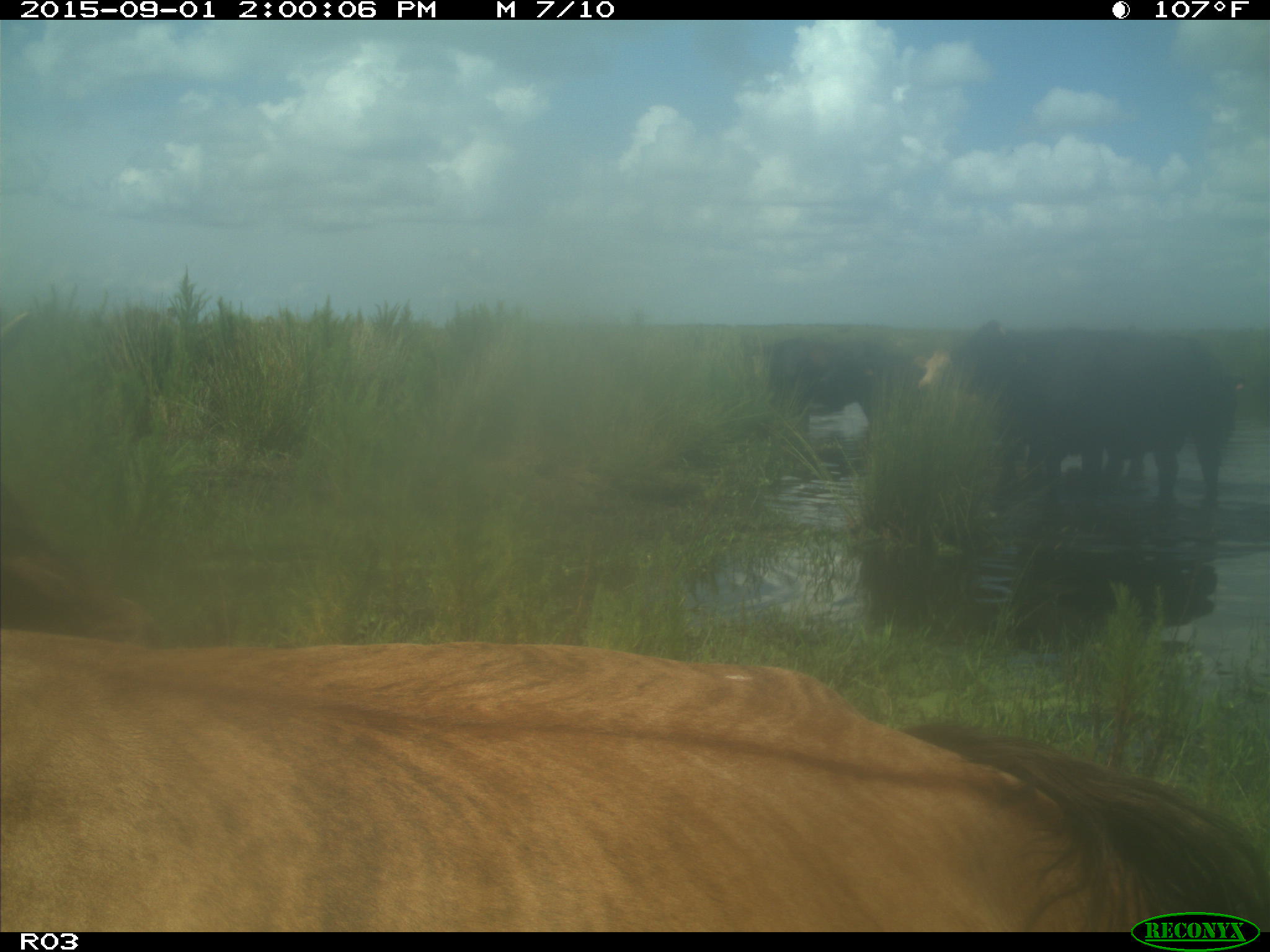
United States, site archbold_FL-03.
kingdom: Animalia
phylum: Chordata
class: Mammalia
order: Artiodactyla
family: Bovidae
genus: Bos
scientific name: Bos taurus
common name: domestic cow